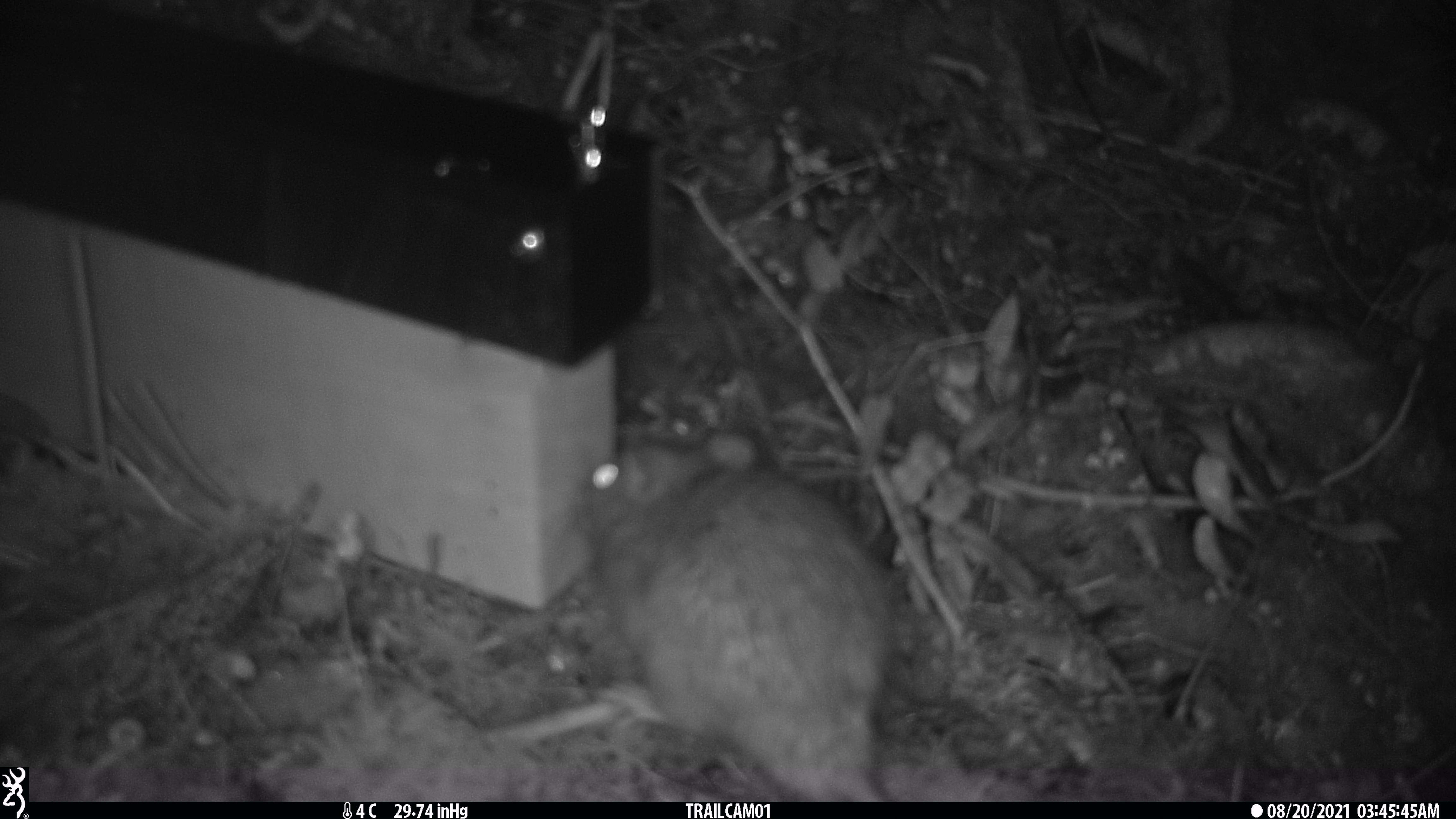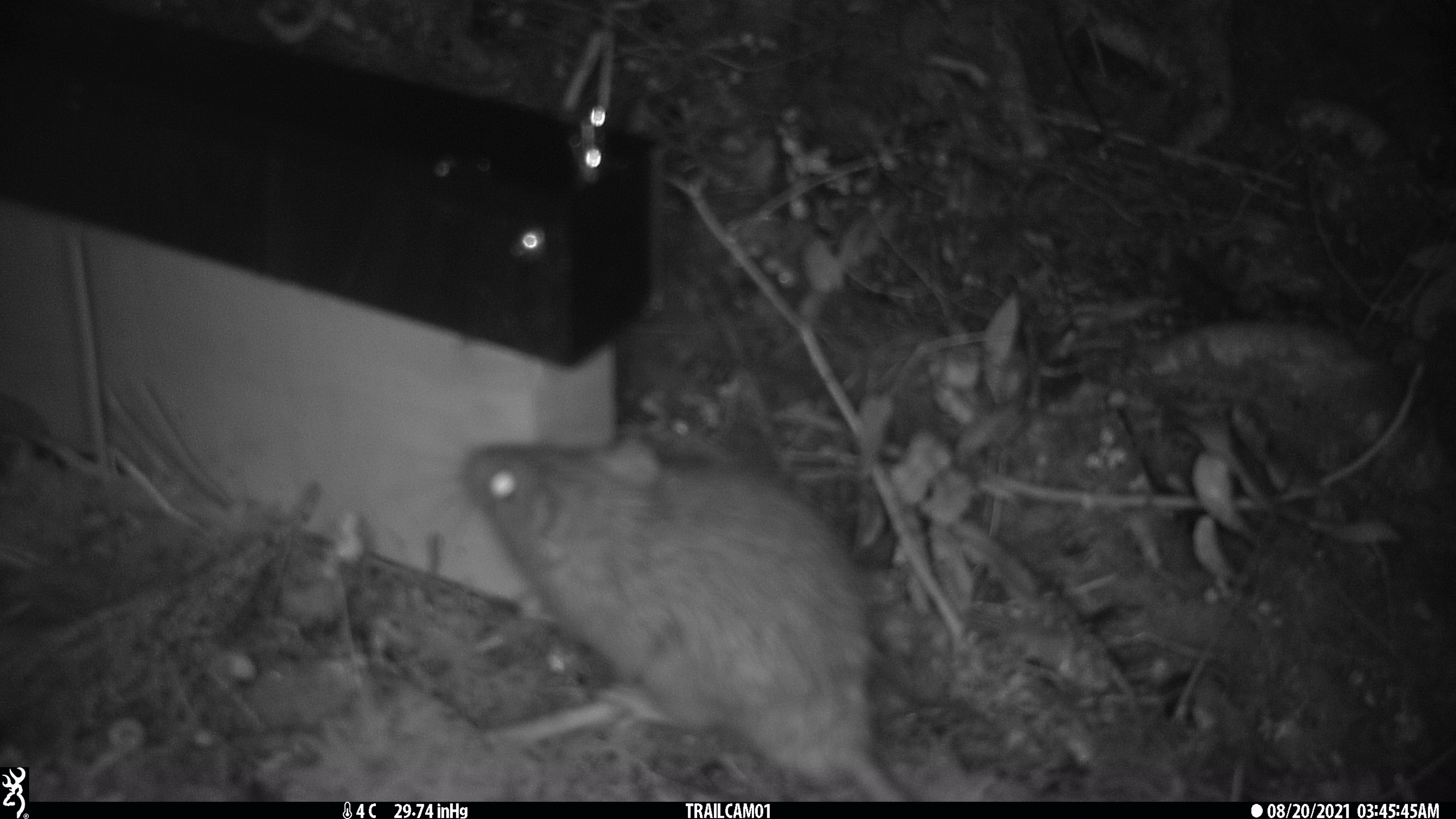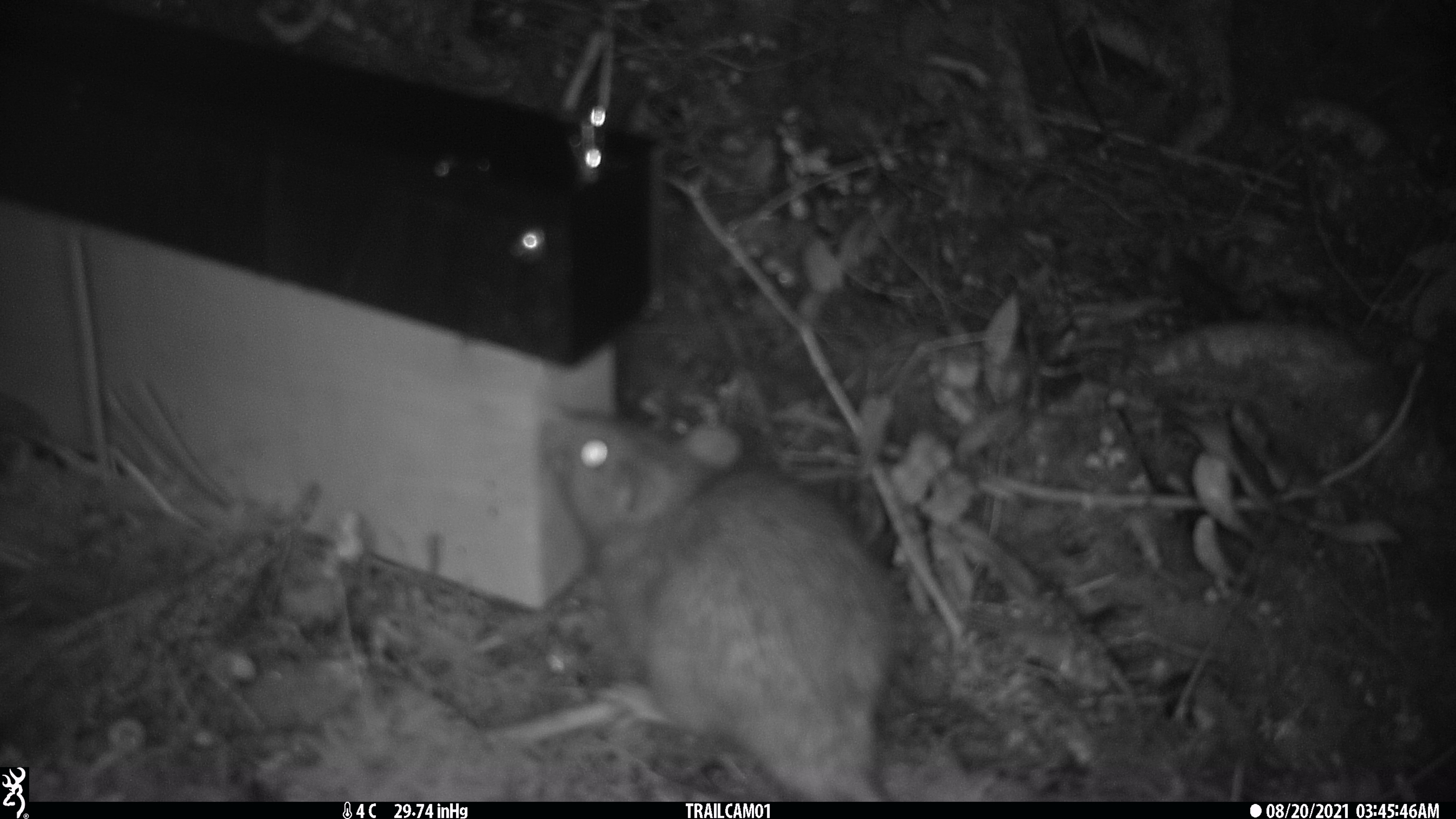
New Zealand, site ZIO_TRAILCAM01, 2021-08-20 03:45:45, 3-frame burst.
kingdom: Animalia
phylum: Chordata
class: Mammalia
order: Rodentia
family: Muridae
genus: Rattus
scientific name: Rattus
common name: rat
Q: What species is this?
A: Rat (Rattus).